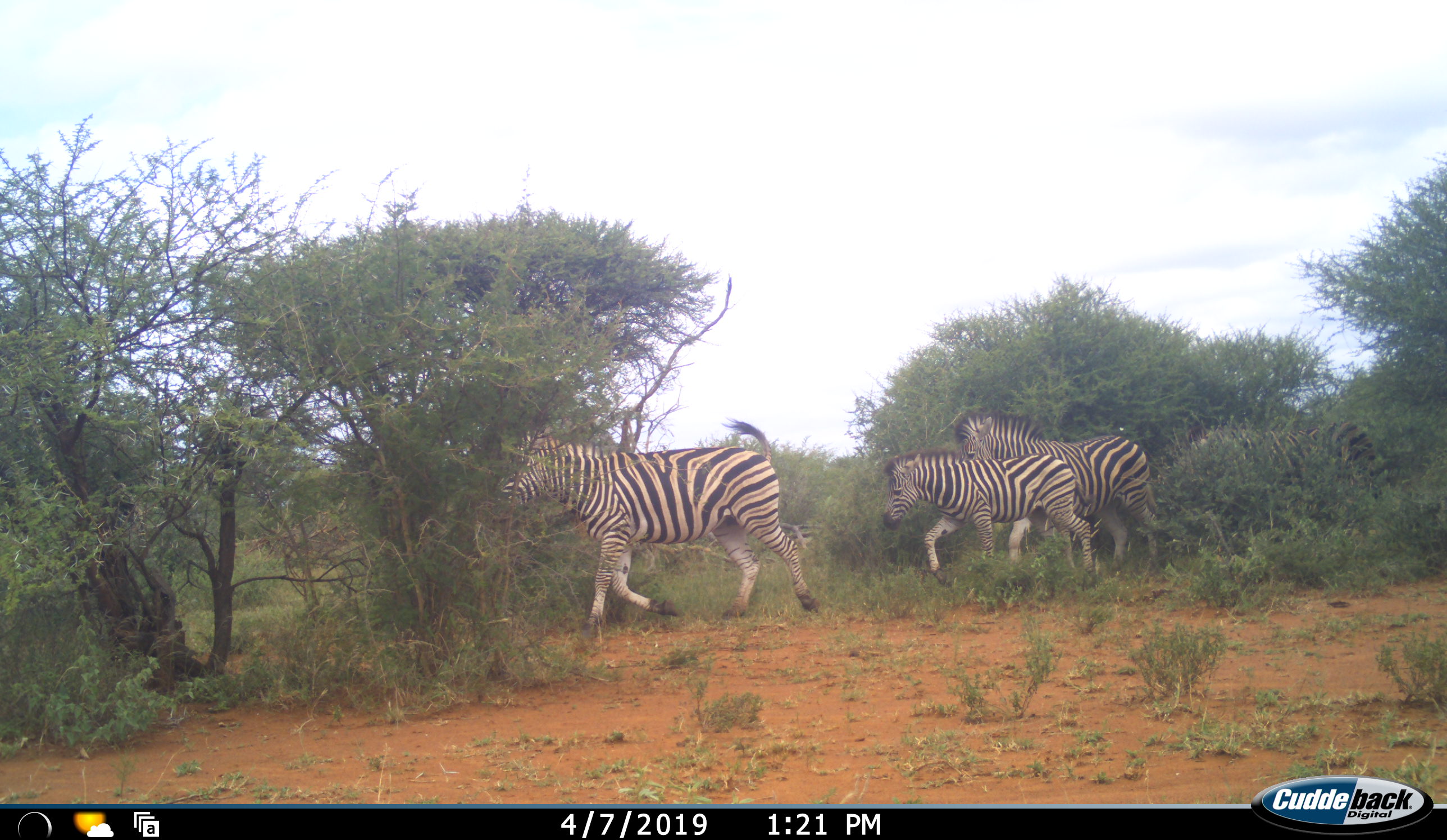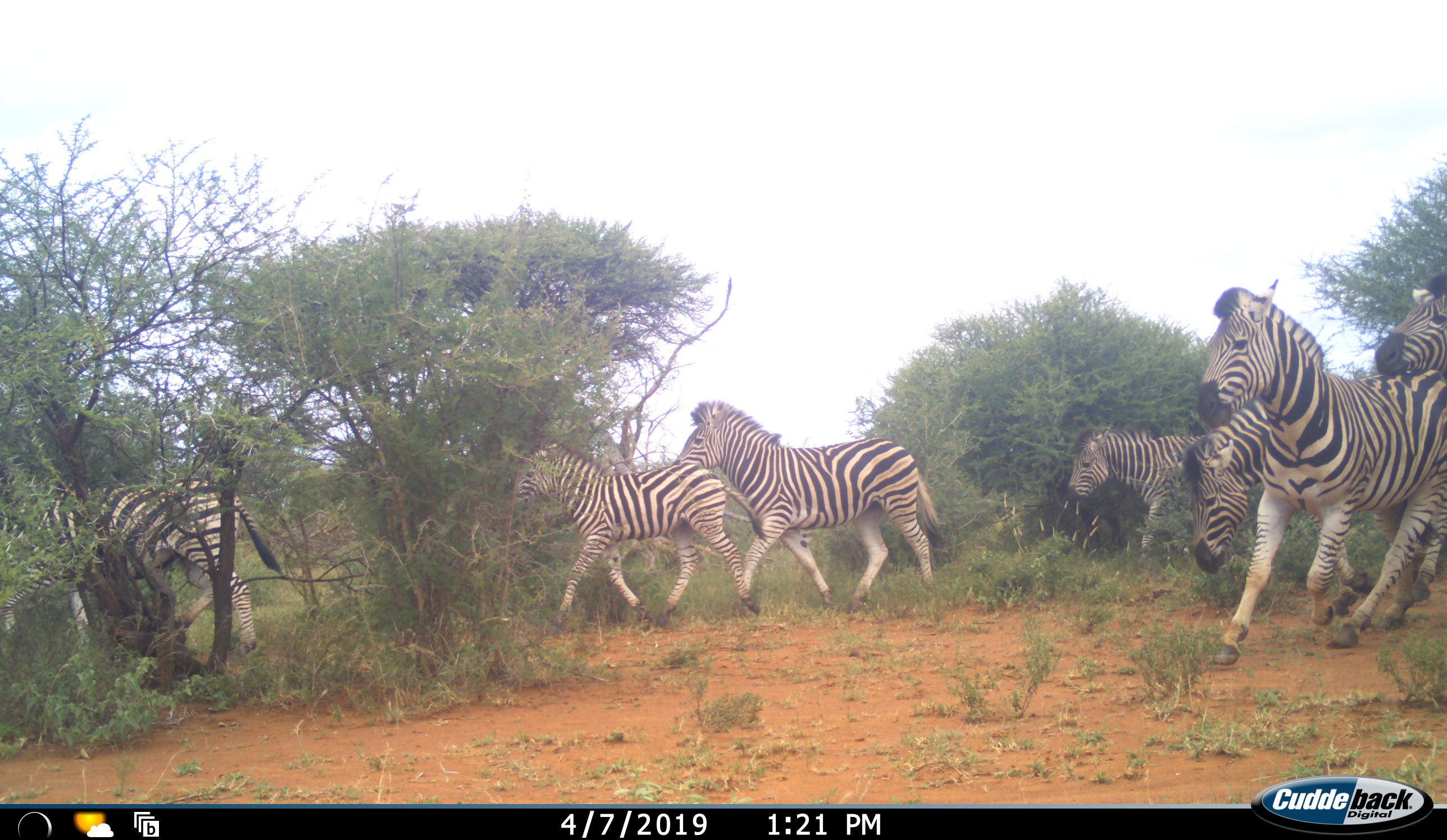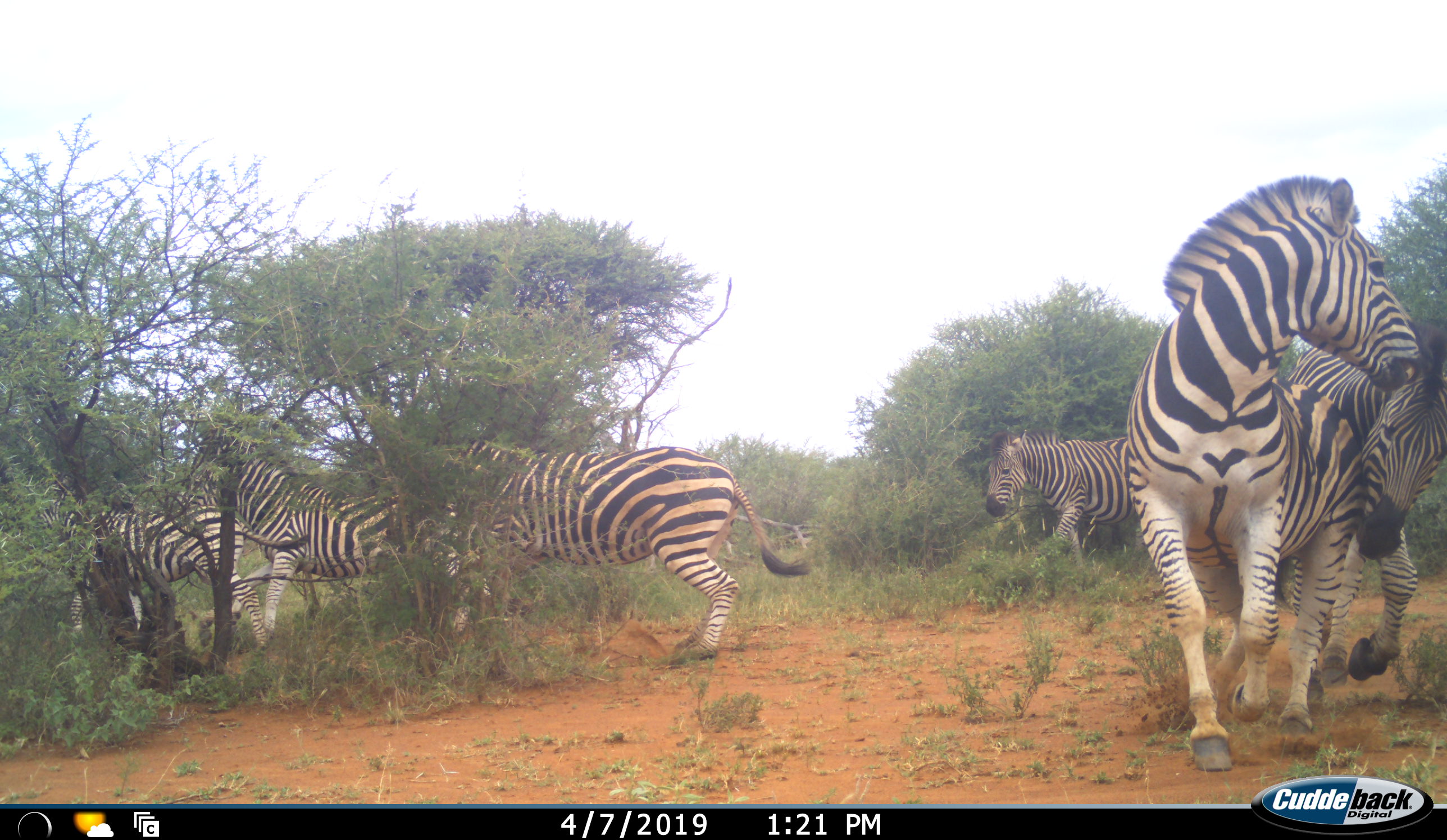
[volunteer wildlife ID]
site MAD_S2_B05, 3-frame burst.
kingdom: Animalia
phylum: Chordata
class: Mammalia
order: Perissodactyla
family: Equidae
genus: Equus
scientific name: Equus quagga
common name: plains zebra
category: zebraplains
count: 7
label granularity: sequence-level